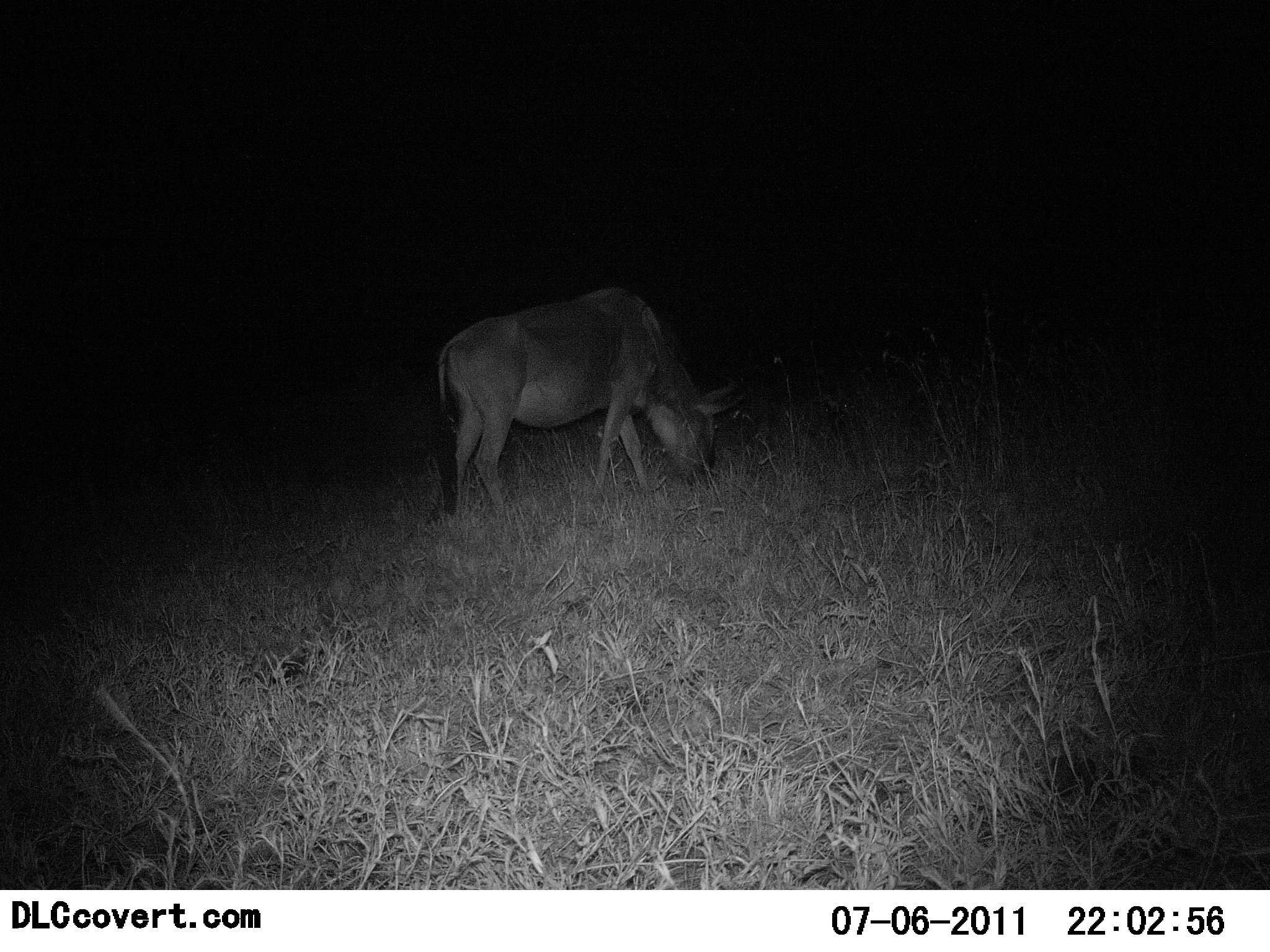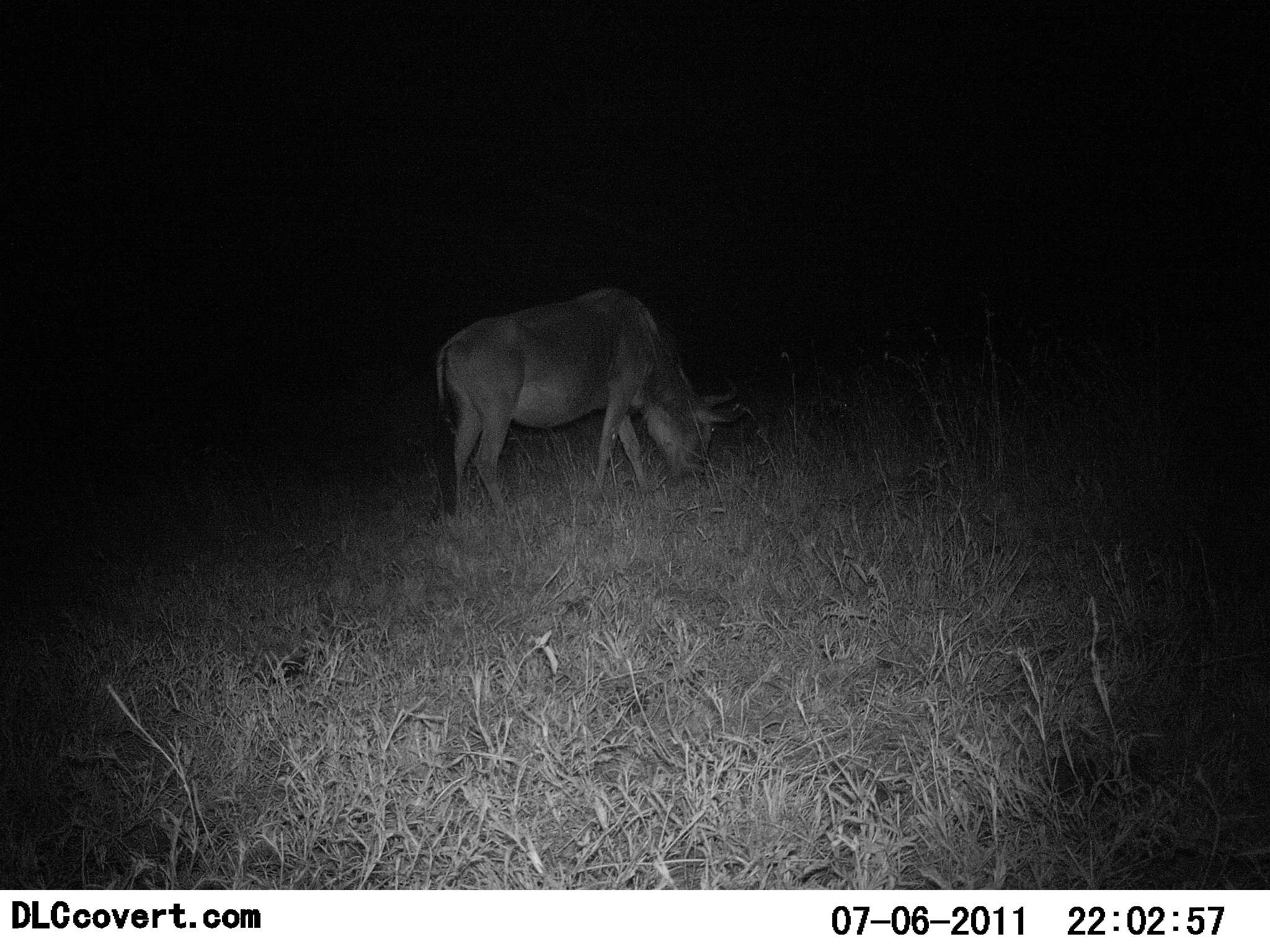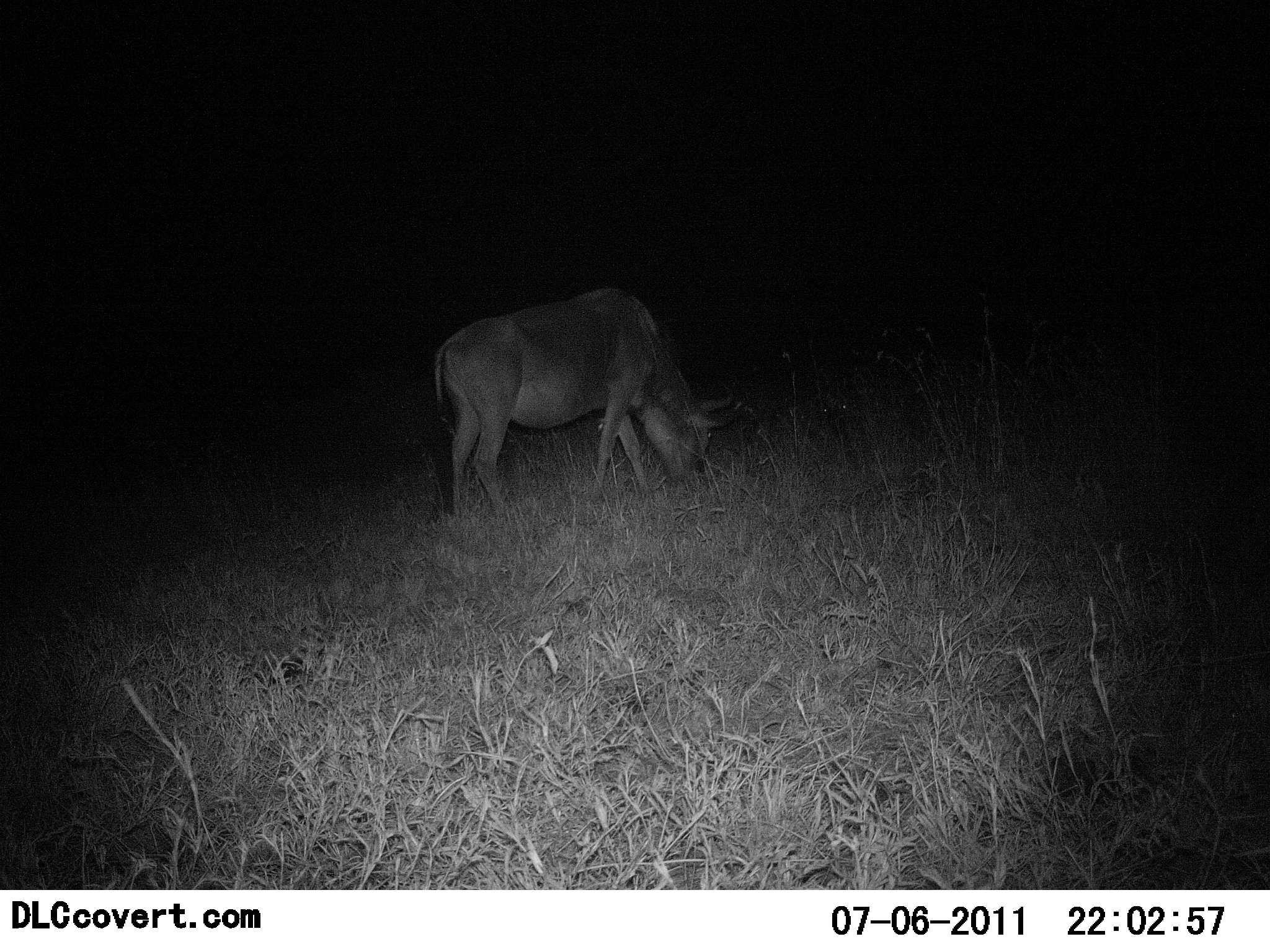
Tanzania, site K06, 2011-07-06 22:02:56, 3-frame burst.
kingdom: Animalia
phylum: Chordata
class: Mammalia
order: Artiodactyla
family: Bovidae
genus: Connochaetes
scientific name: Connochaetes taurinus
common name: blue wildebeest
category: wildebeest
Wildebeest (blue wildebeest) (Connochaetes taurinus), count 1. Behavior (volunteer vote fractions): standing 38%, resting 0%, moving 0%, interacting 0%. Young present (vote fraction): 0%. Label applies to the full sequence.